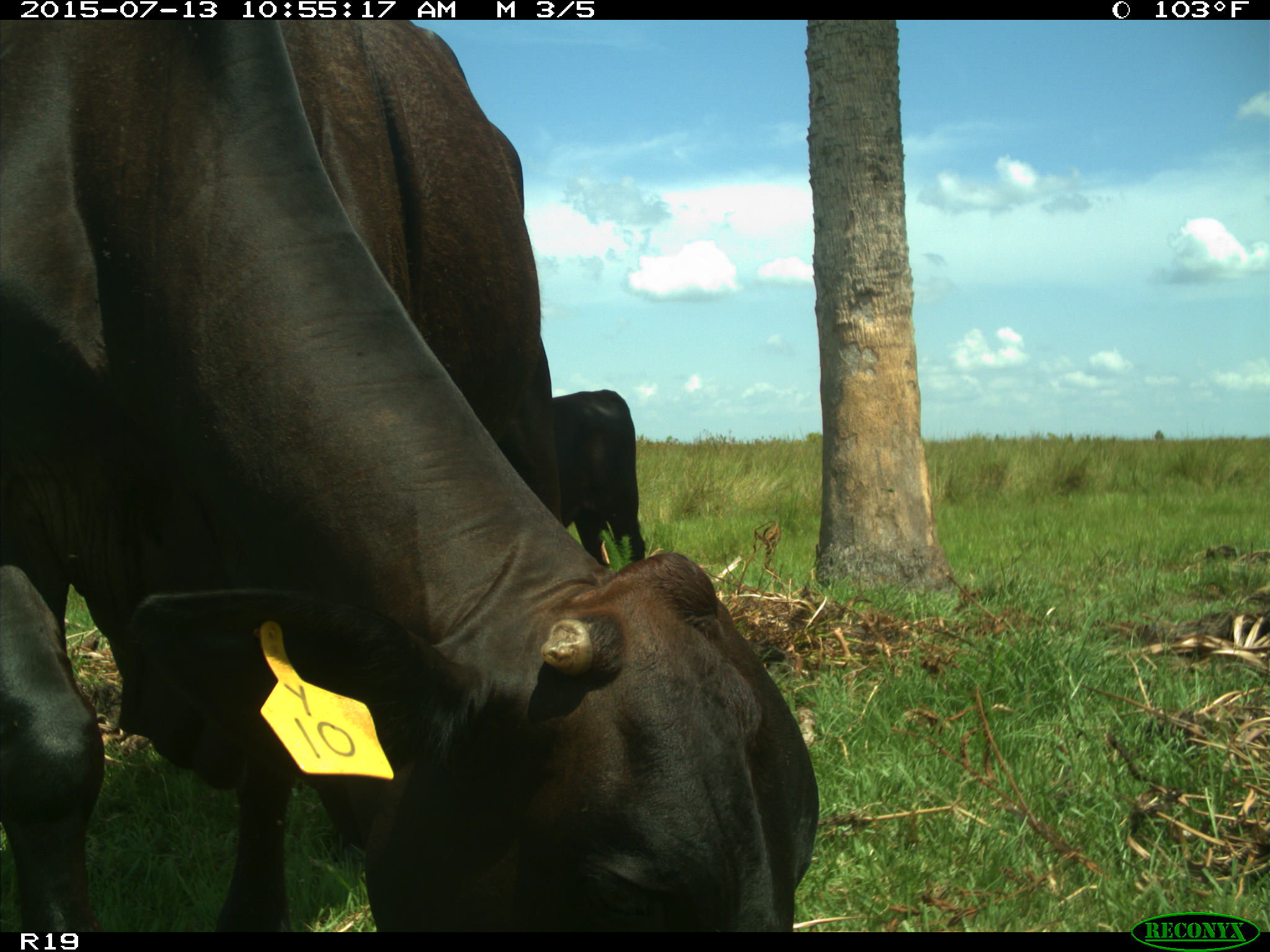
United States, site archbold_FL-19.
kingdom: Animalia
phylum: Chordata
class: Mammalia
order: Artiodactyla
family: Bovidae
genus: Bos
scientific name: Bos taurus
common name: domestic cow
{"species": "Bos taurus (domestic cow)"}